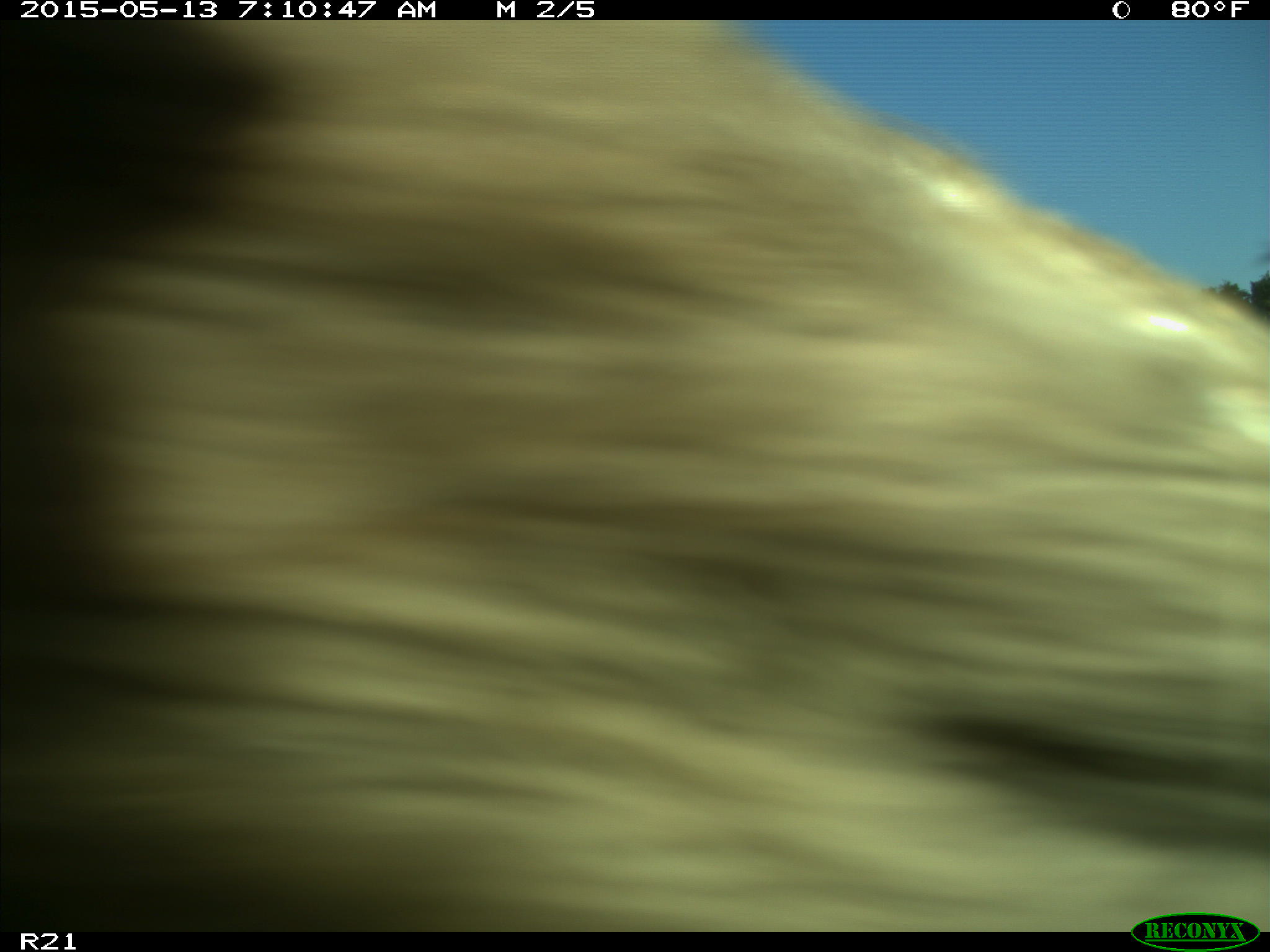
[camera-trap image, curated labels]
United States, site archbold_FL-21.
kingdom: Animalia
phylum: Chordata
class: Mammalia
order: Artiodactyla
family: Bovidae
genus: Bos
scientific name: Bos taurus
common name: domestic cow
Bos taurus (domestic cow).